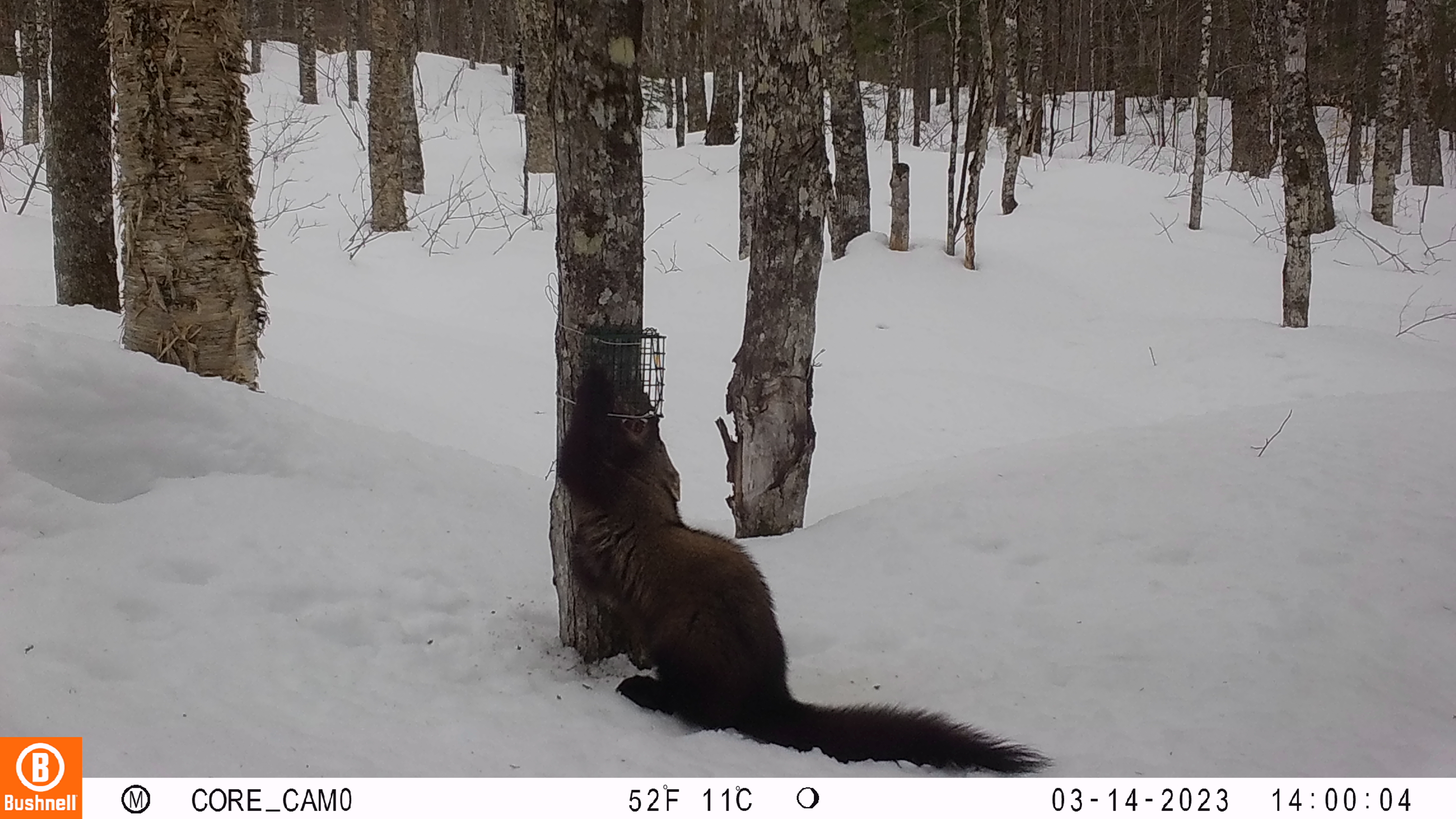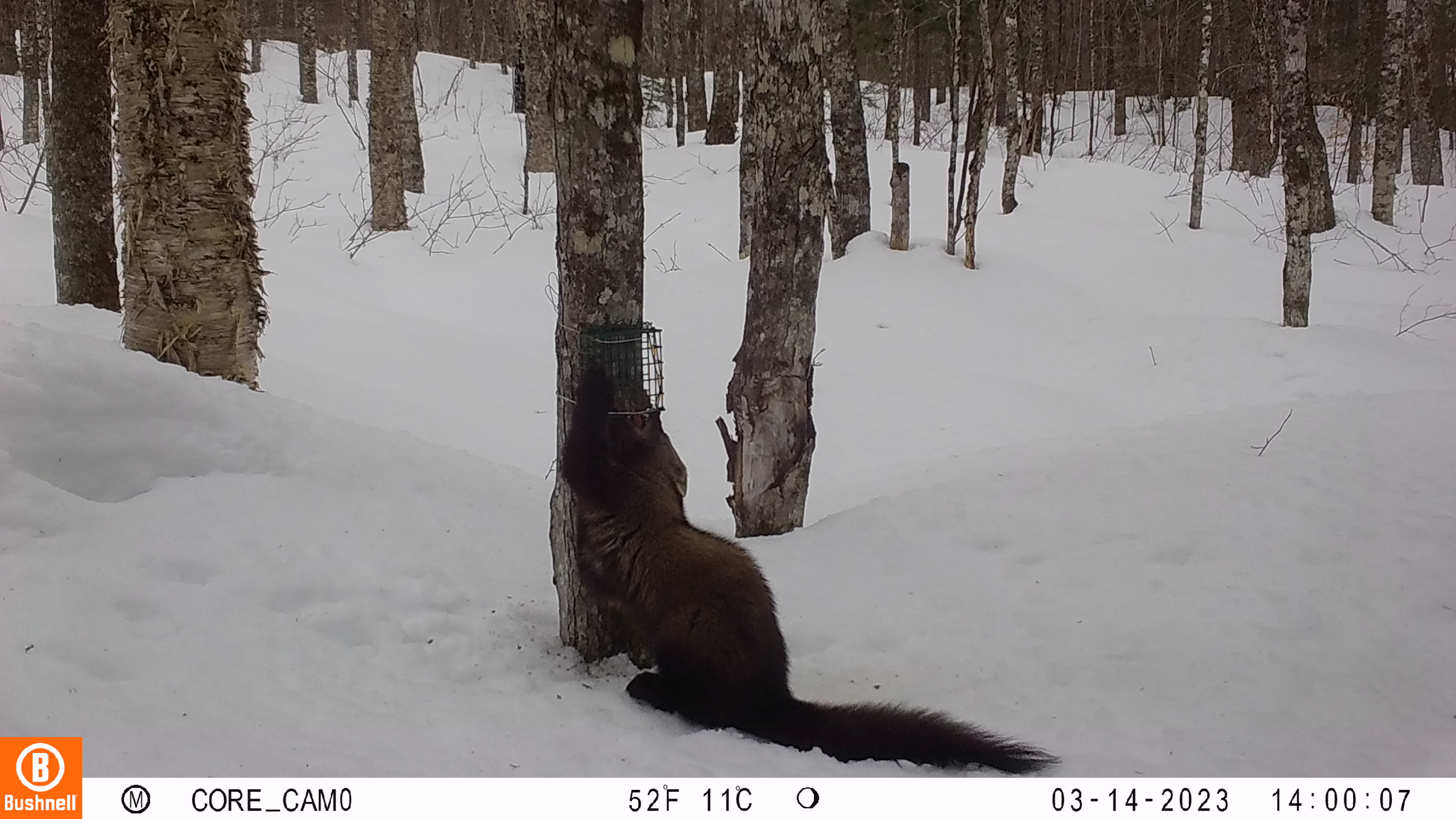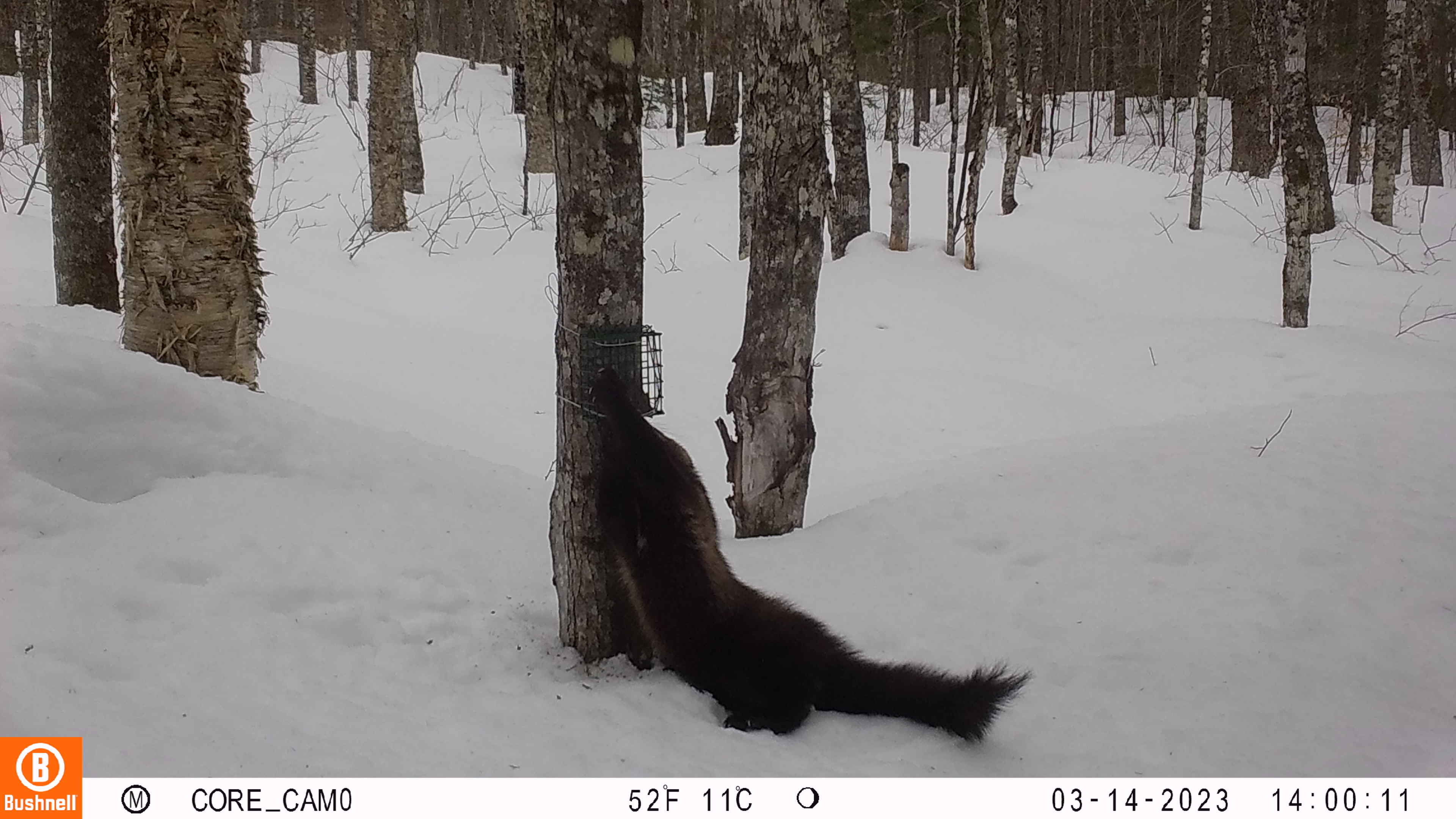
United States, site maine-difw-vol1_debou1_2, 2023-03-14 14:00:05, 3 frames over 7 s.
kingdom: Animalia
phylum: Chordata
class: Mammalia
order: Carnivora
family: Mustelidae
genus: Pekania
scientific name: Pekania pennanti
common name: fisher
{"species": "fisher (Pekania pennanti)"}